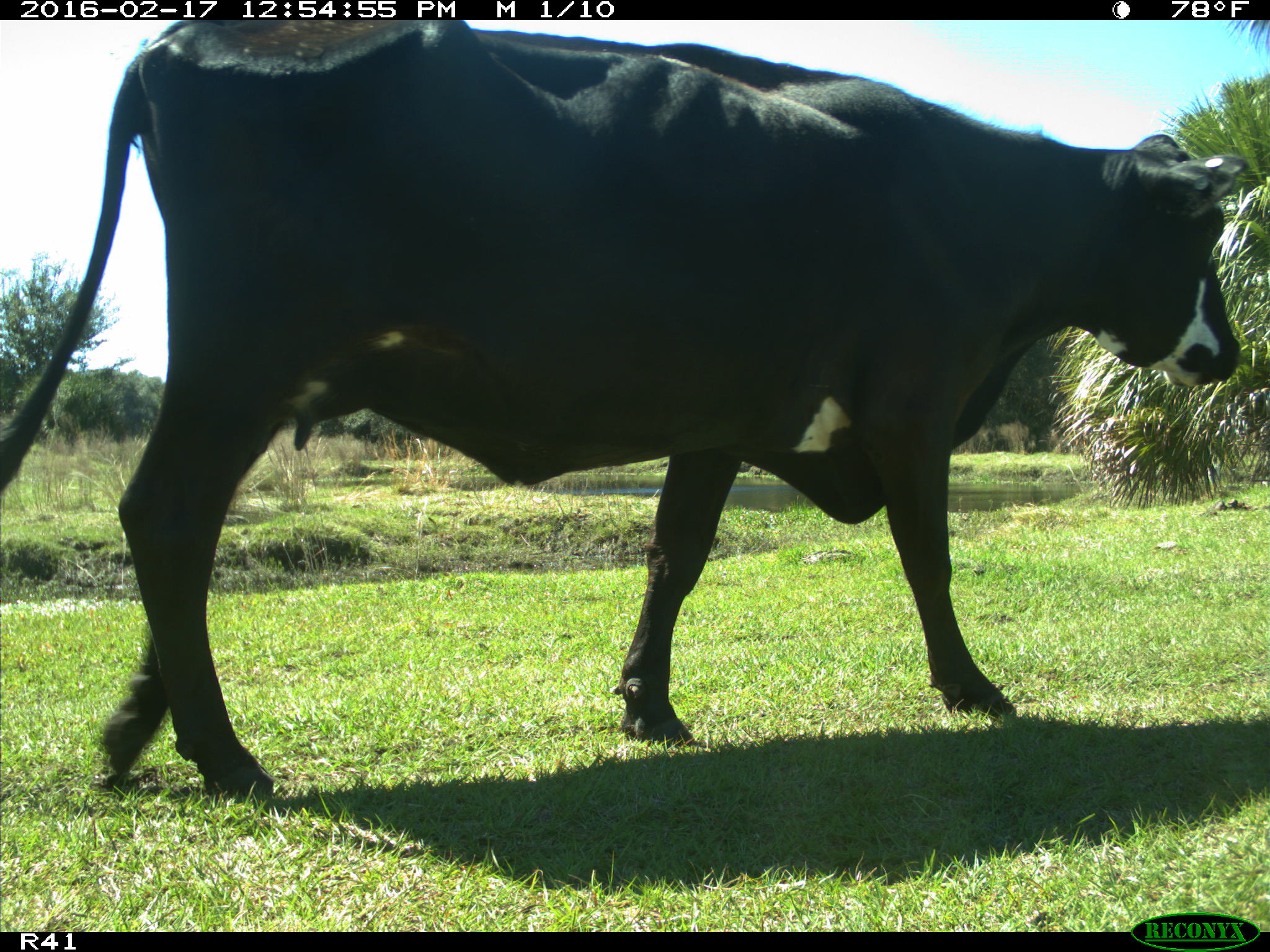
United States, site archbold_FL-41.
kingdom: Animalia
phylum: Chordata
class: Mammalia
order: Artiodactyla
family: Bovidae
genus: Bos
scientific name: Bos taurus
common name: domestic cow